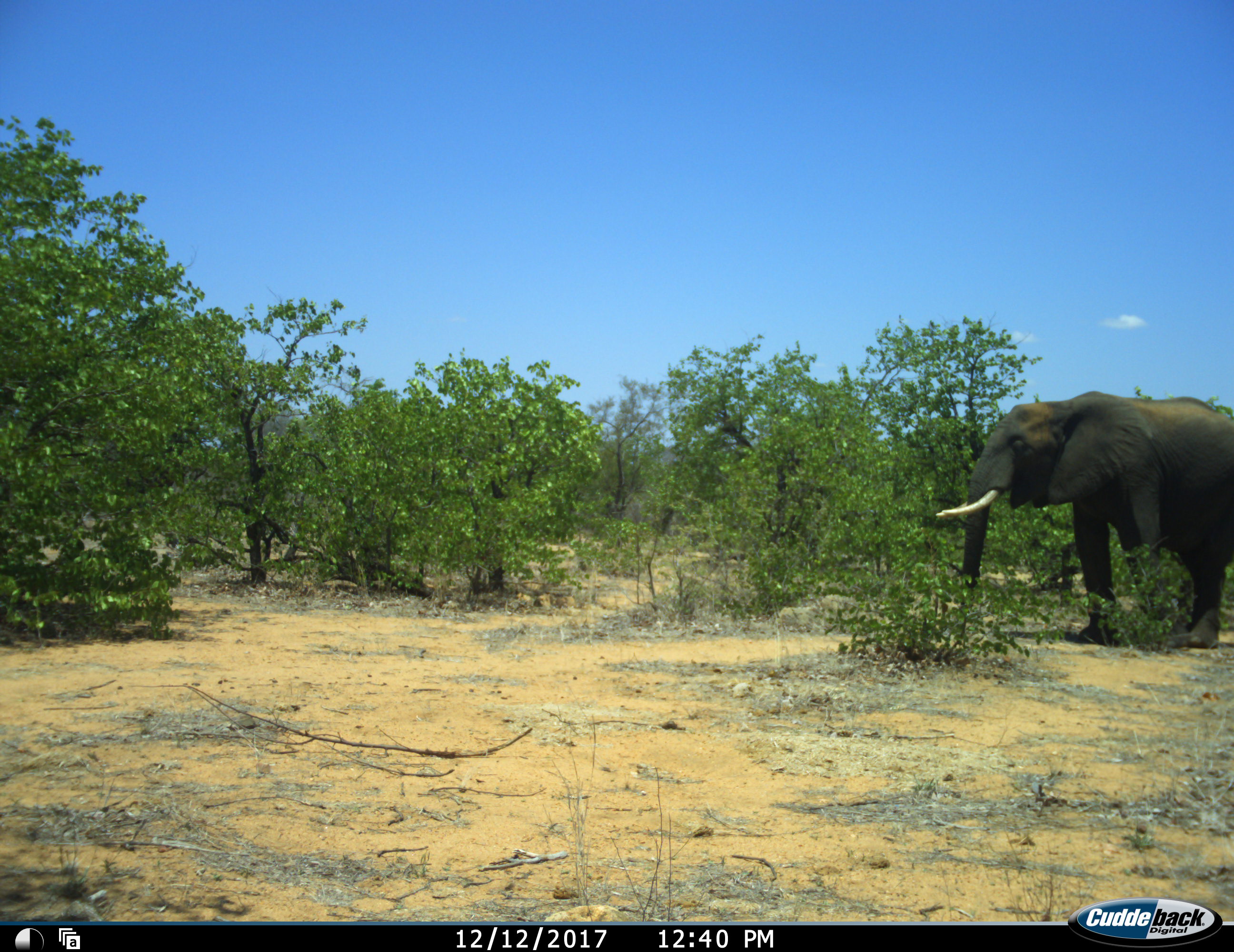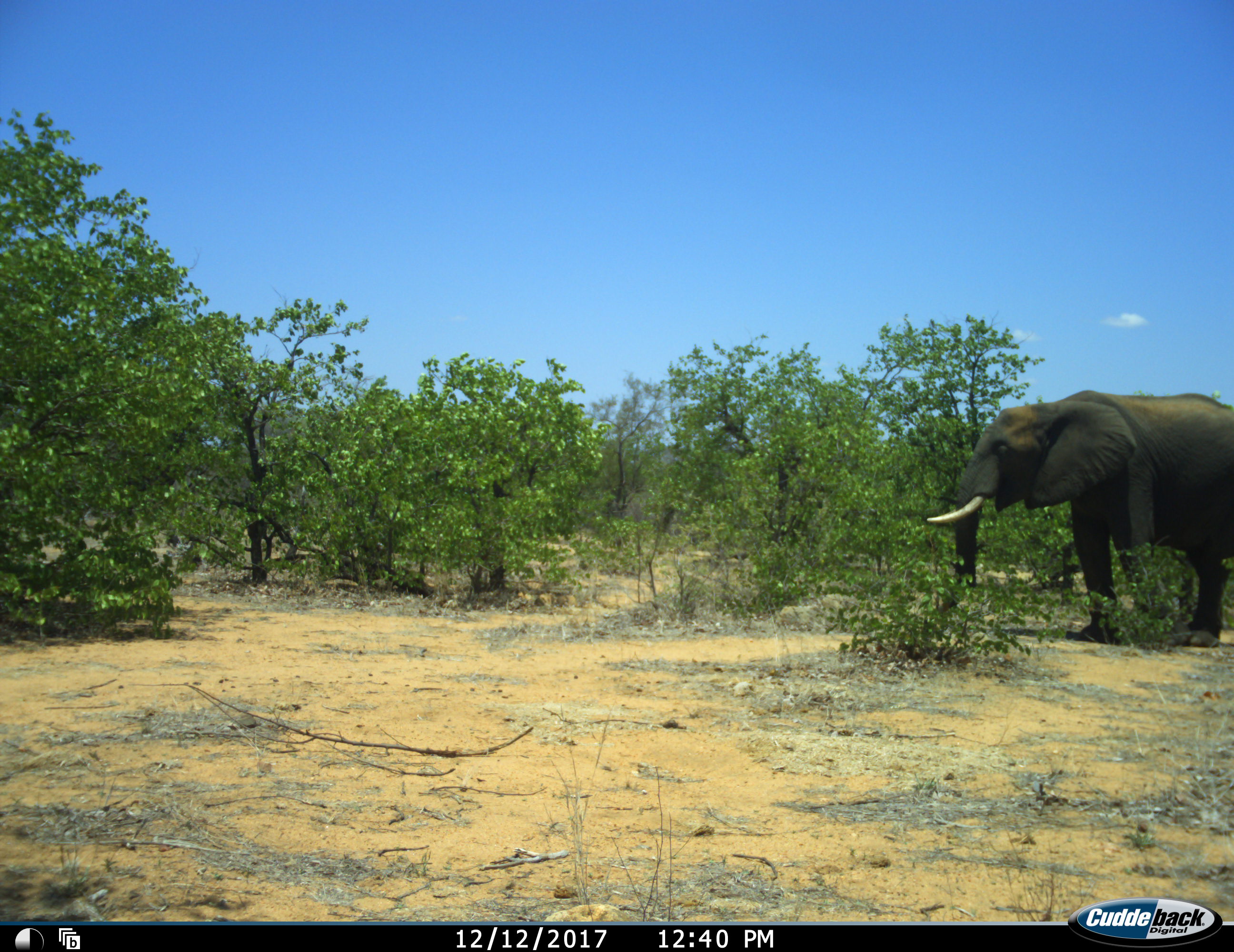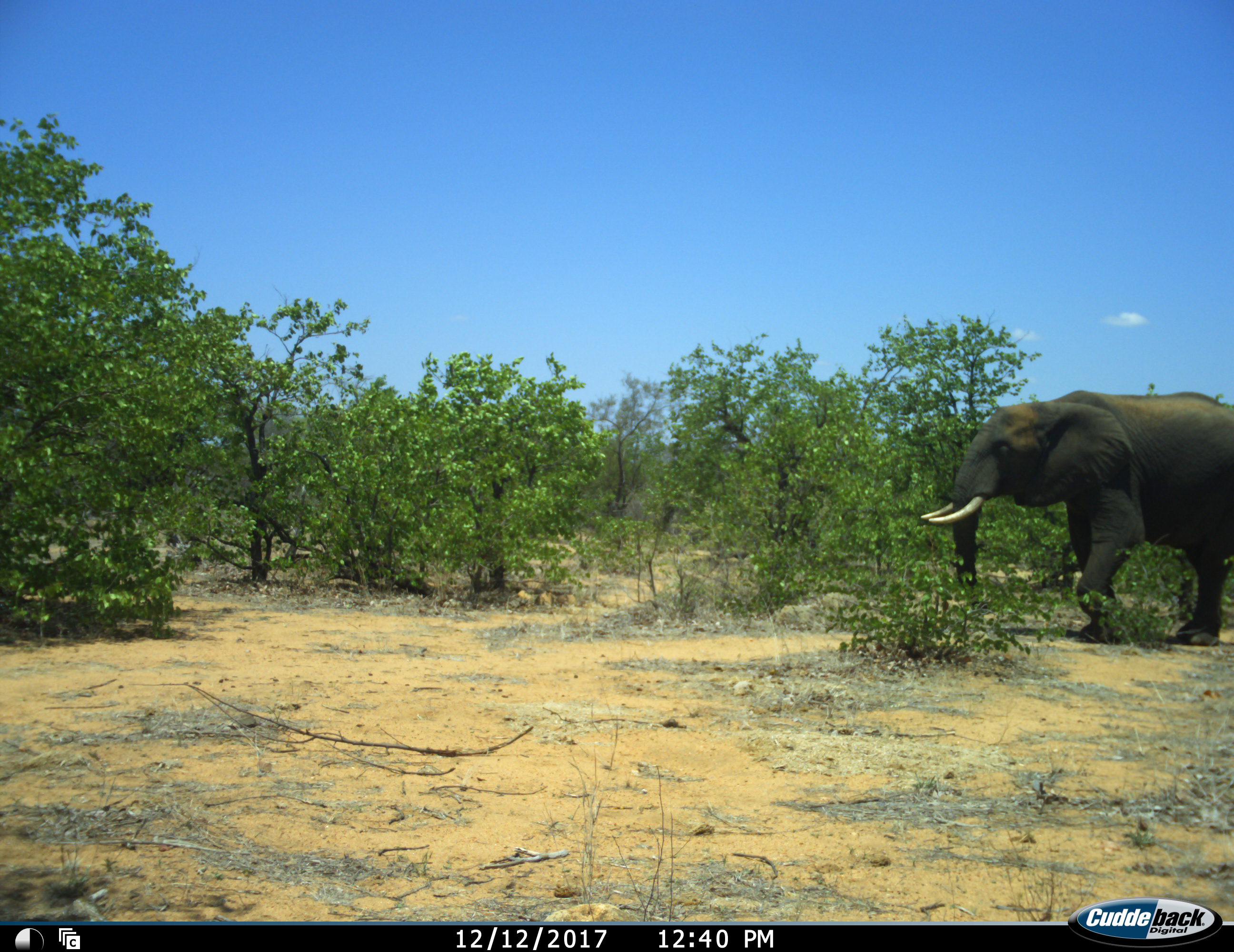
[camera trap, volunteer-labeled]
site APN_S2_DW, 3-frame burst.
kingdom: Animalia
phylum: Chordata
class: Mammalia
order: Proboscidea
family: Elephantidae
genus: Loxodonta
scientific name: Loxodonta africana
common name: african bush elephant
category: elephant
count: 1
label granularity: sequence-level